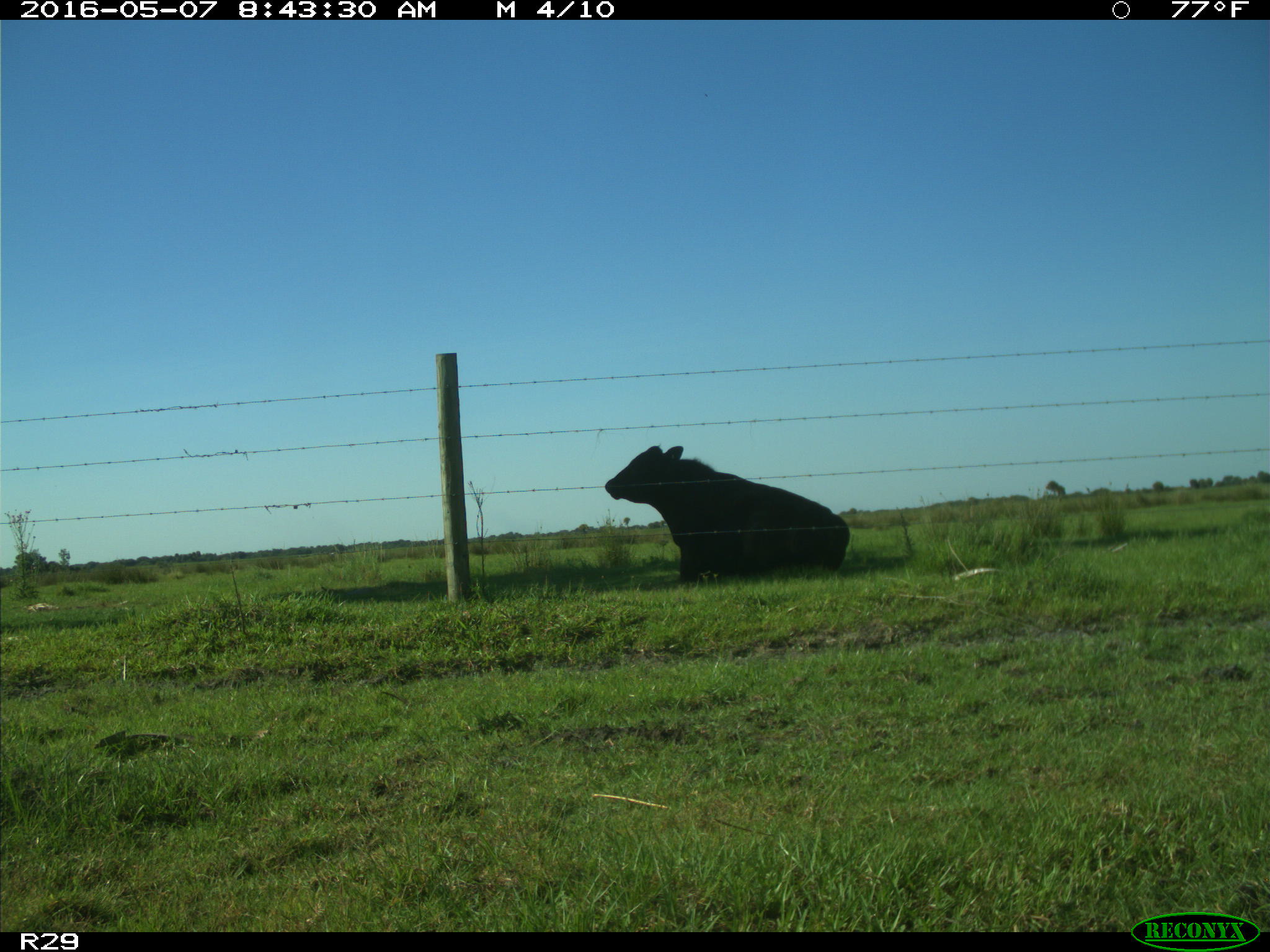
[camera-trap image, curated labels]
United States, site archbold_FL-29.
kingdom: Animalia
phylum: Chordata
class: Mammalia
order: Artiodactyla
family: Bovidae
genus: Bos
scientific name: Bos taurus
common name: domestic cow